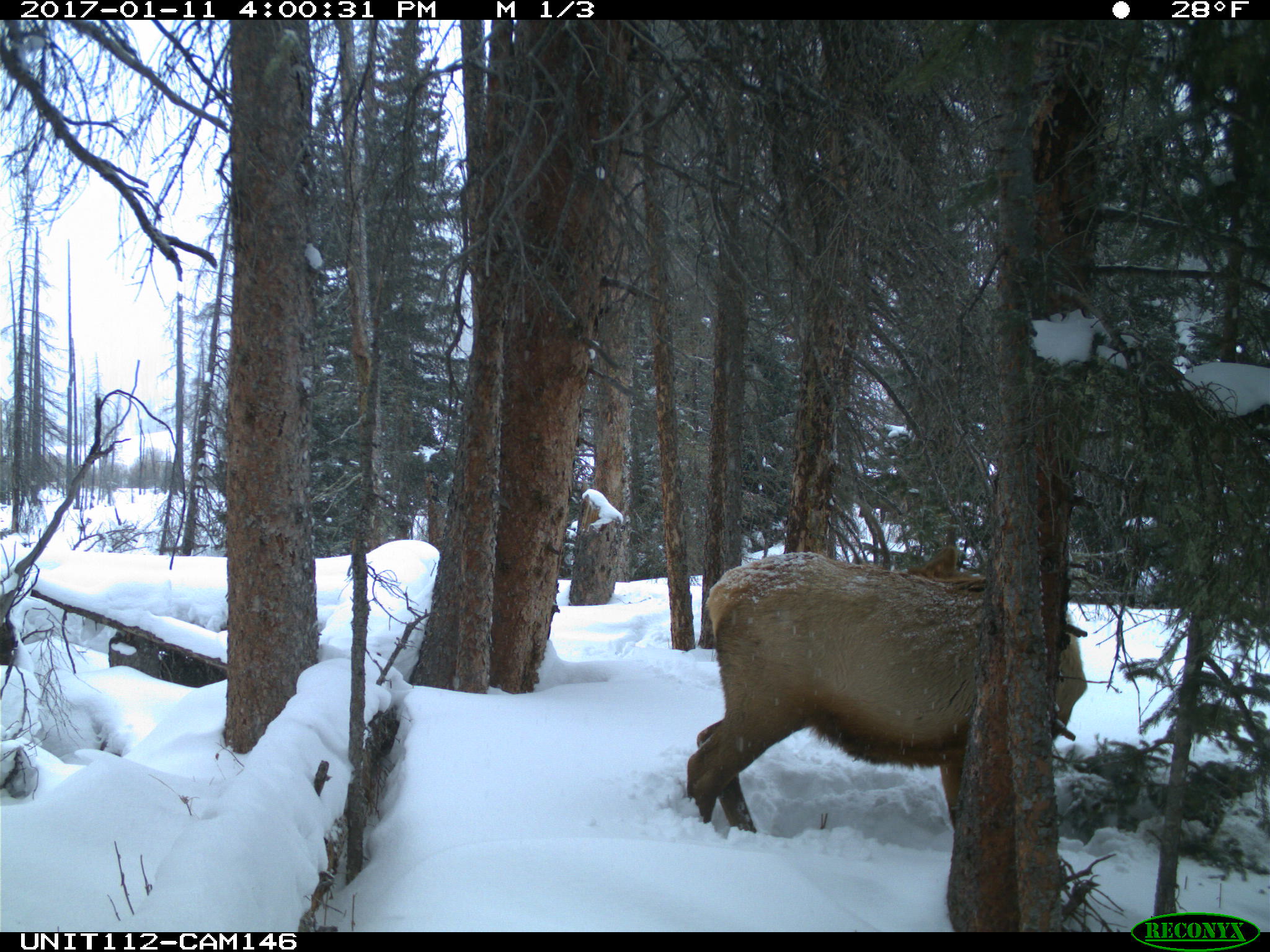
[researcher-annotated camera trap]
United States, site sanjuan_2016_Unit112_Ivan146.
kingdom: Animalia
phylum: Chordata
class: Mammalia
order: Artiodactyla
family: Cervidae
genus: Cervus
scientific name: Cervus elaphus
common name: red deer